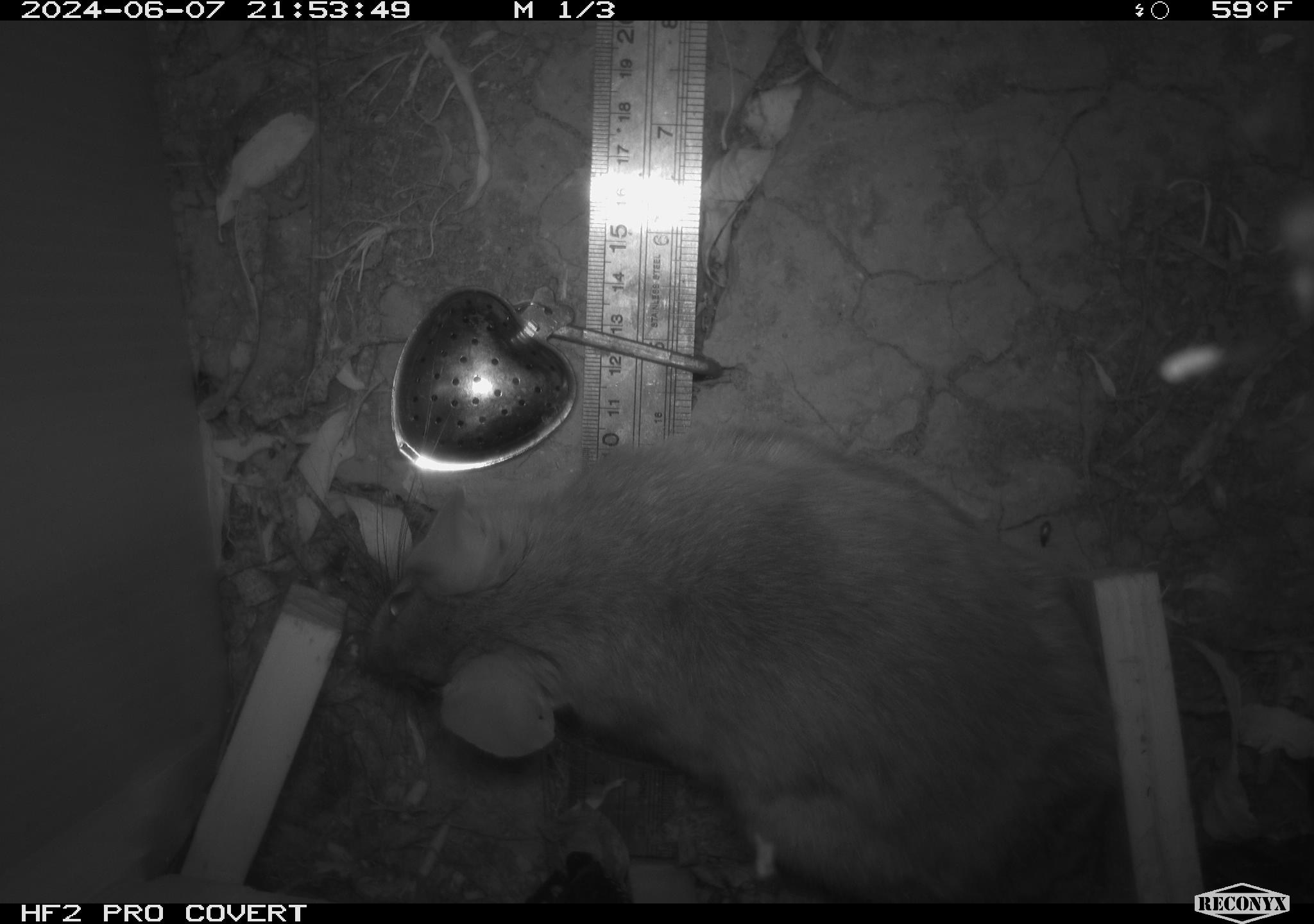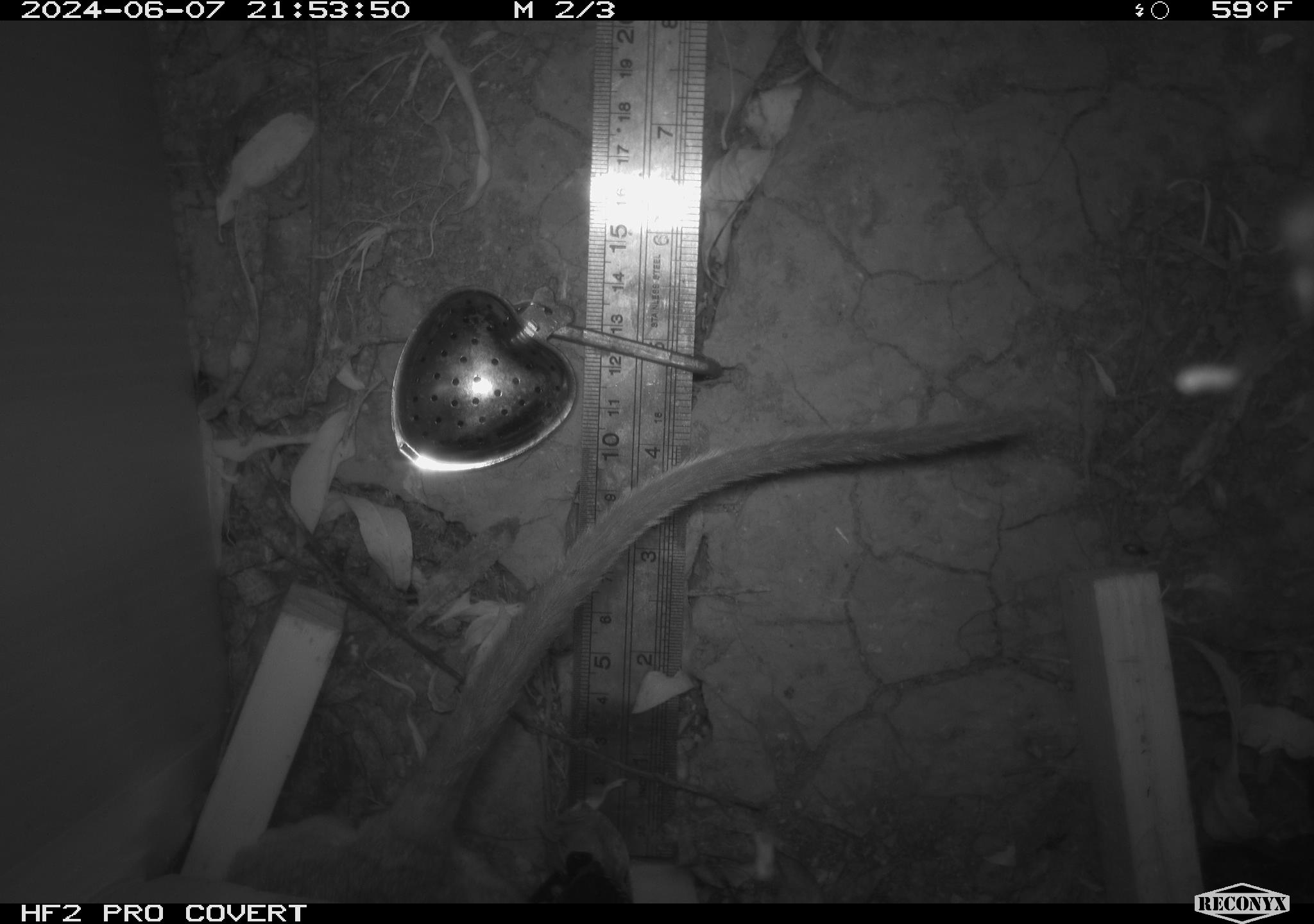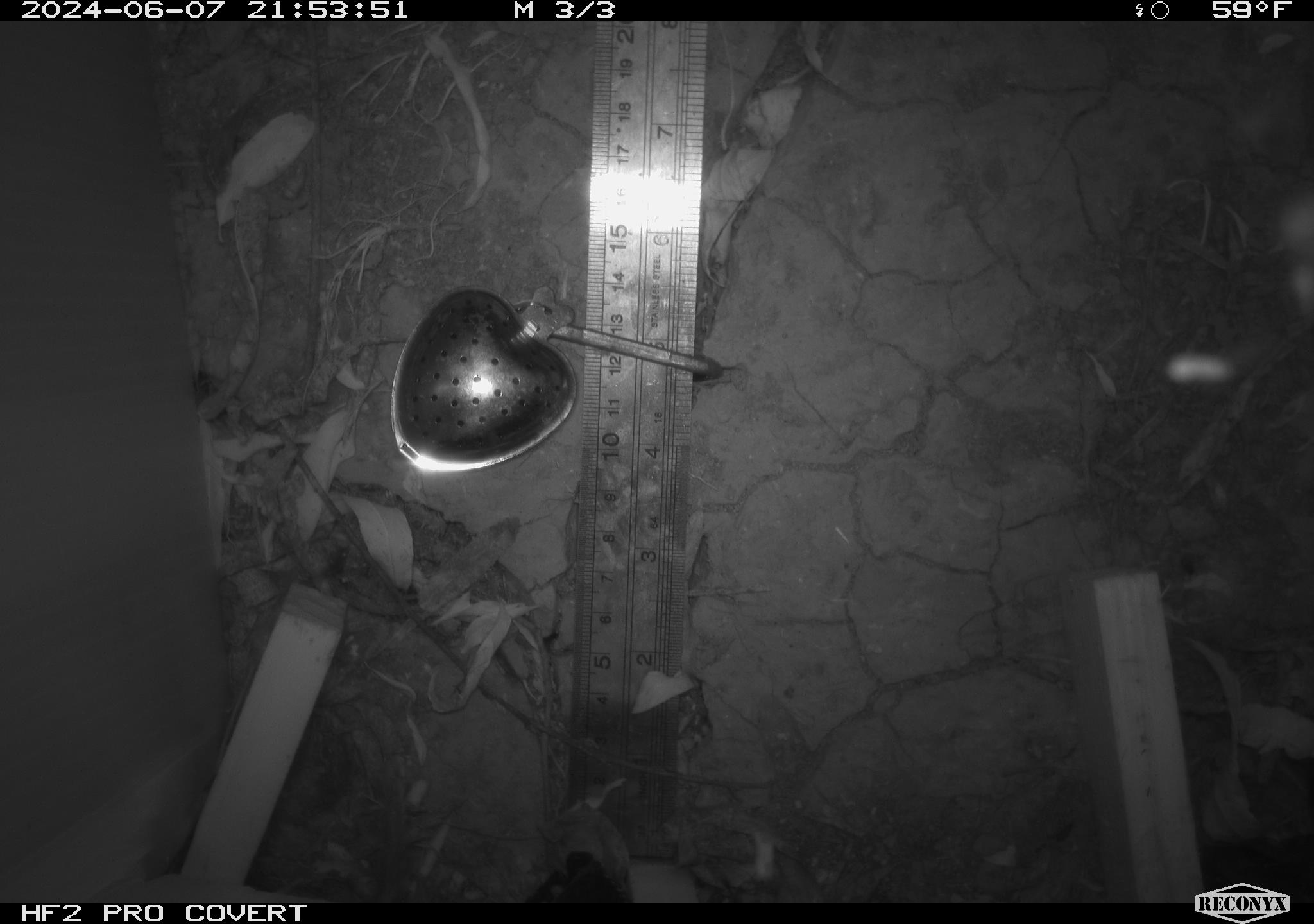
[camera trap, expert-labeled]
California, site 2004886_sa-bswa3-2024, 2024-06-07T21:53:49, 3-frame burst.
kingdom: Animalia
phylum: Chordata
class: Mammalia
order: Rodentia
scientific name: Rodentia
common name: woodrat or rat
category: woodrat or rat species